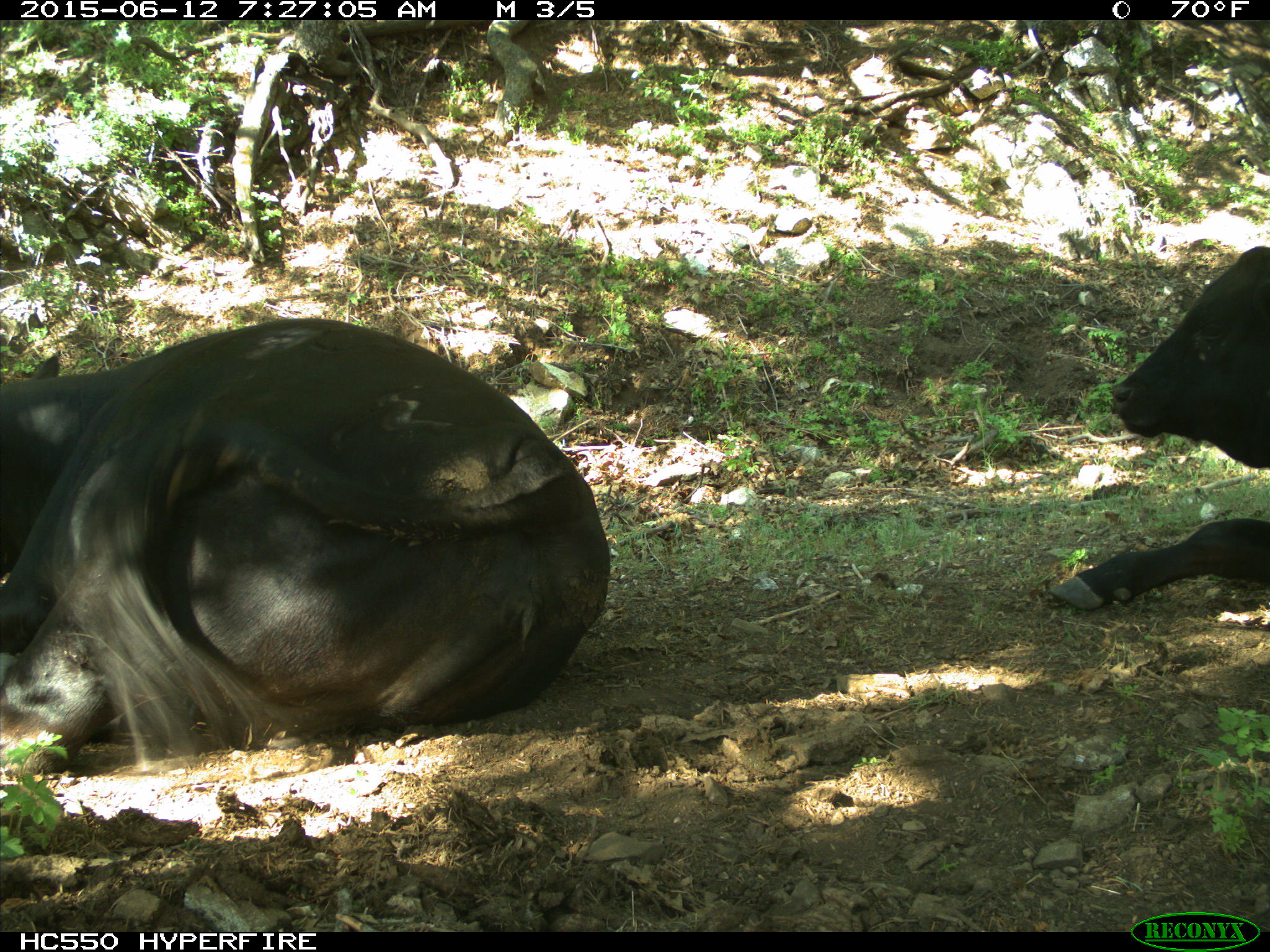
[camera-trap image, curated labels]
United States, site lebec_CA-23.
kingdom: Animalia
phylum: Chordata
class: Mammalia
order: Artiodactyla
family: Bovidae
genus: Bos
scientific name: Bos taurus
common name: domestic cow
Bos taurus (domestic cow).